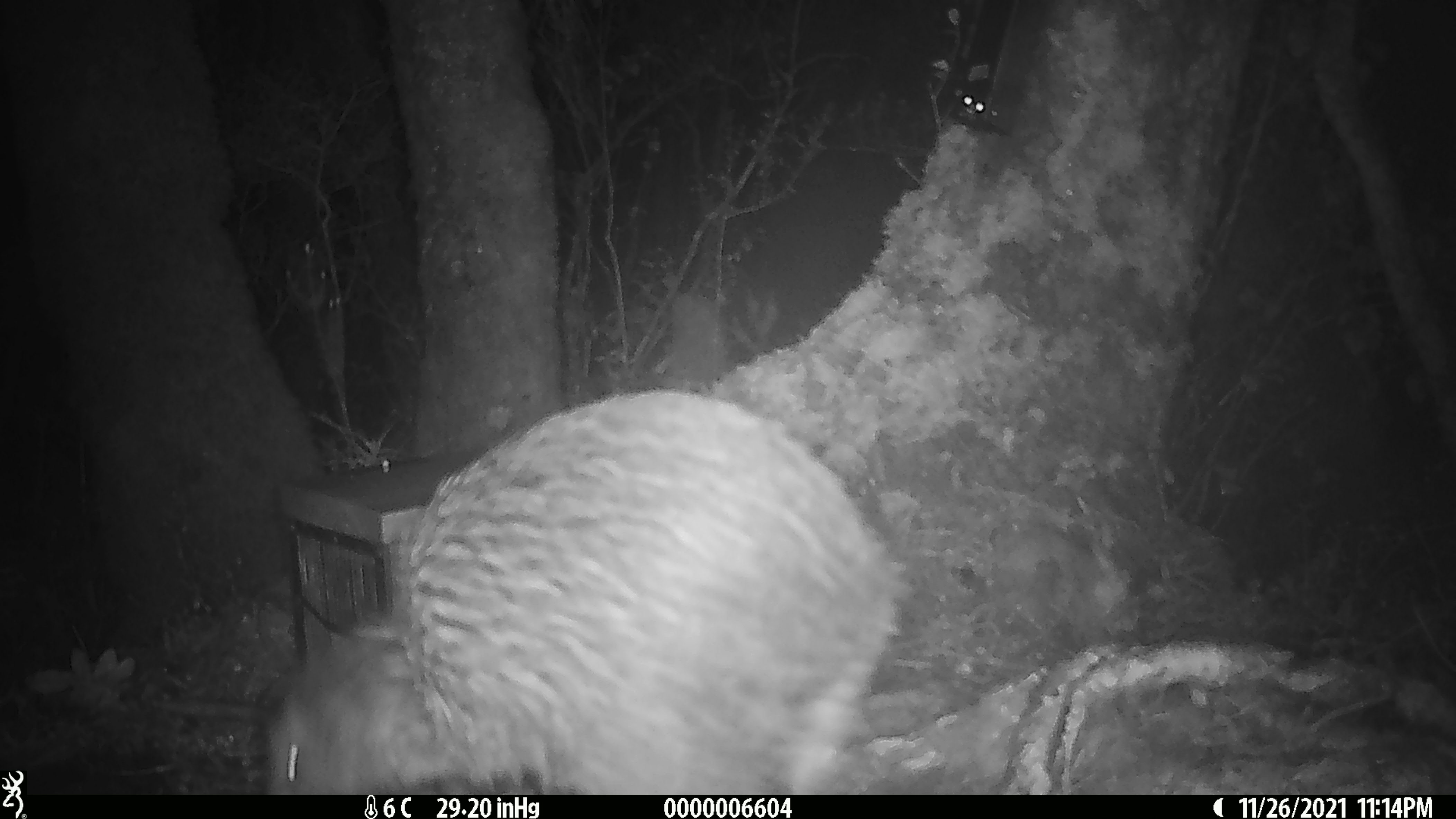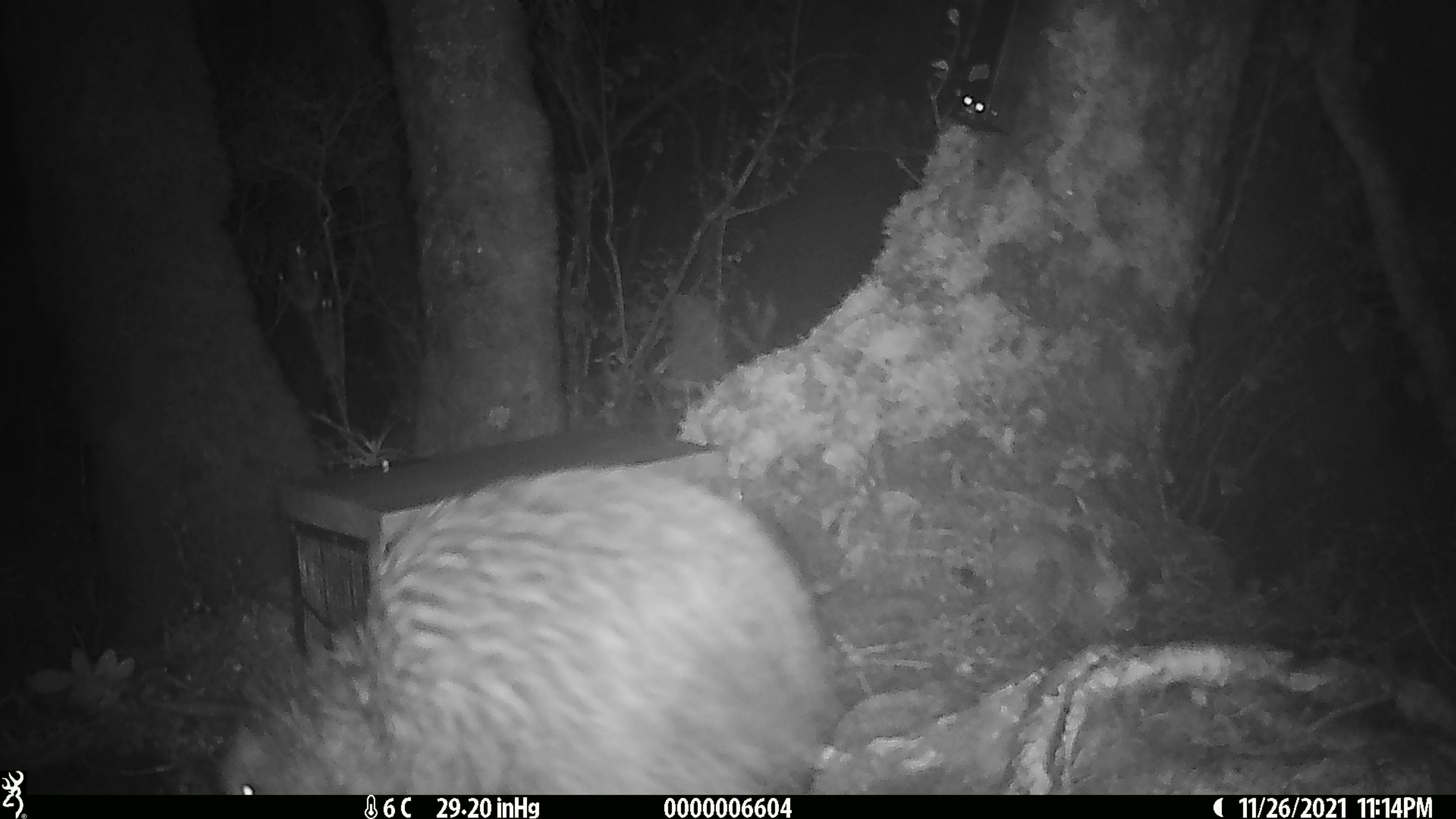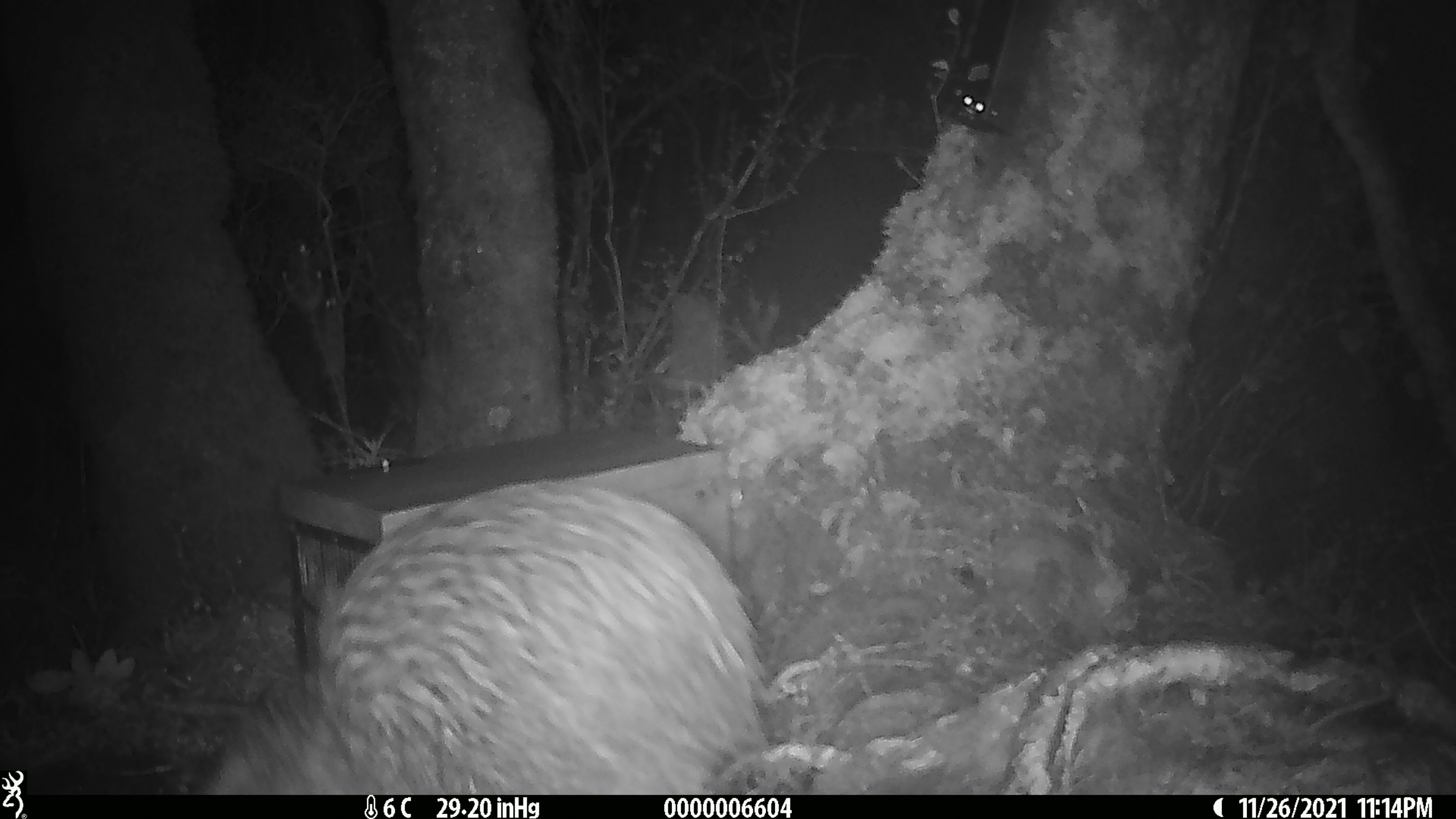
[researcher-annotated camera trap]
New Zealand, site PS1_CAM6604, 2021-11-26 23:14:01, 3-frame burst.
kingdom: Animalia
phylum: Chordata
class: Aves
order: Apterygiformes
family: Apterygidae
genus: Apteryx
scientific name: Apteryx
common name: kiwi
Kiwi (Apteryx).